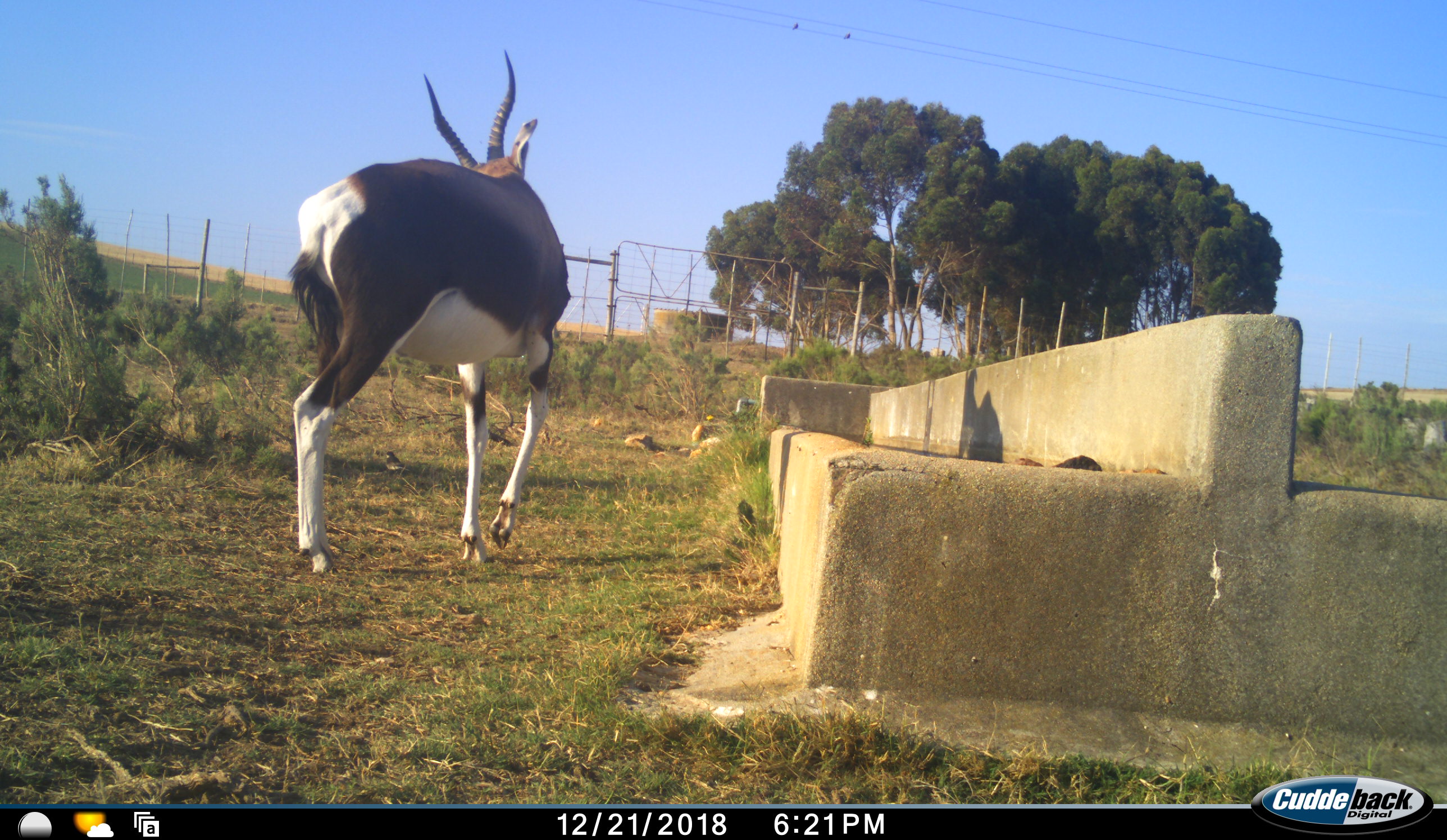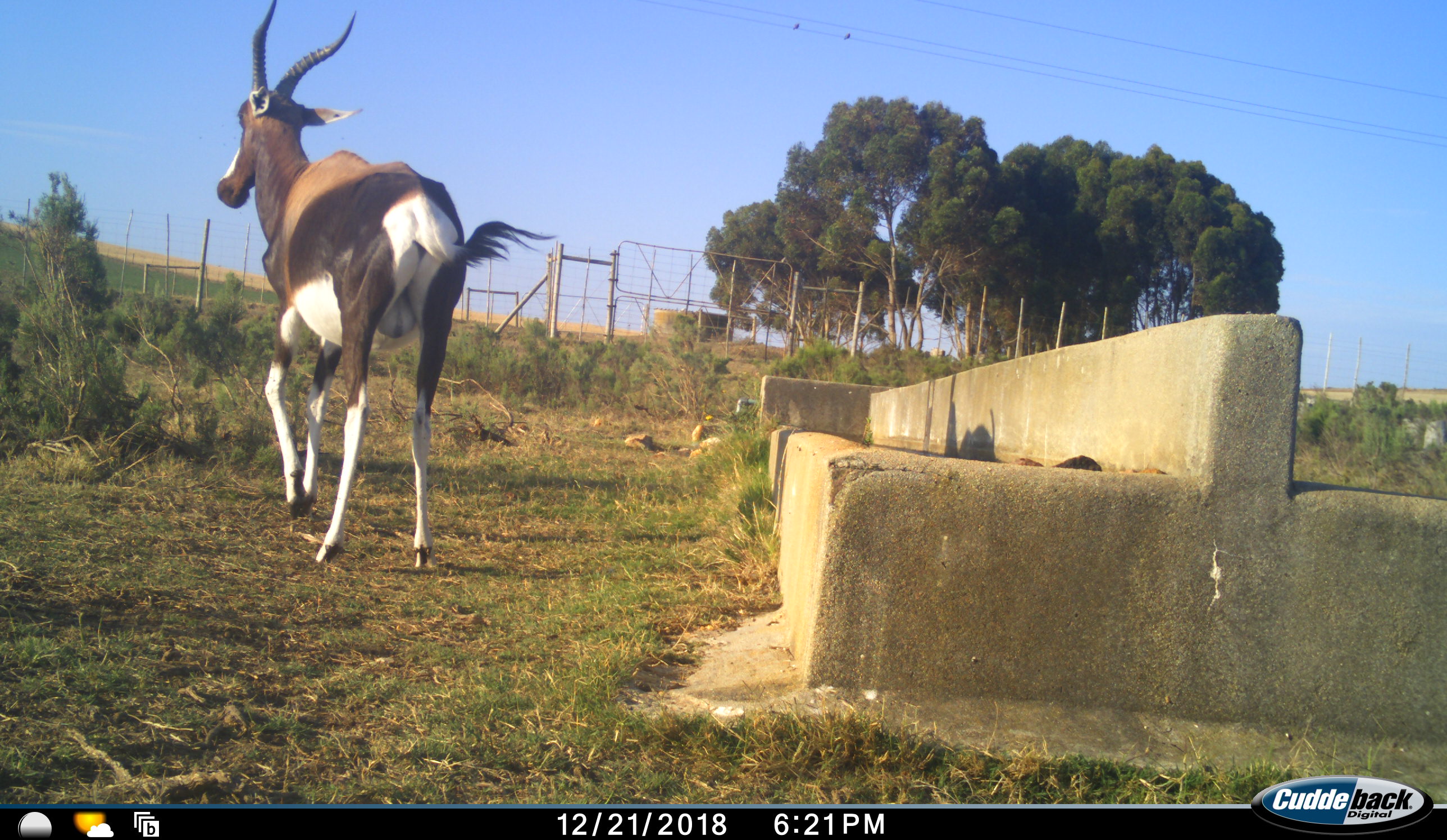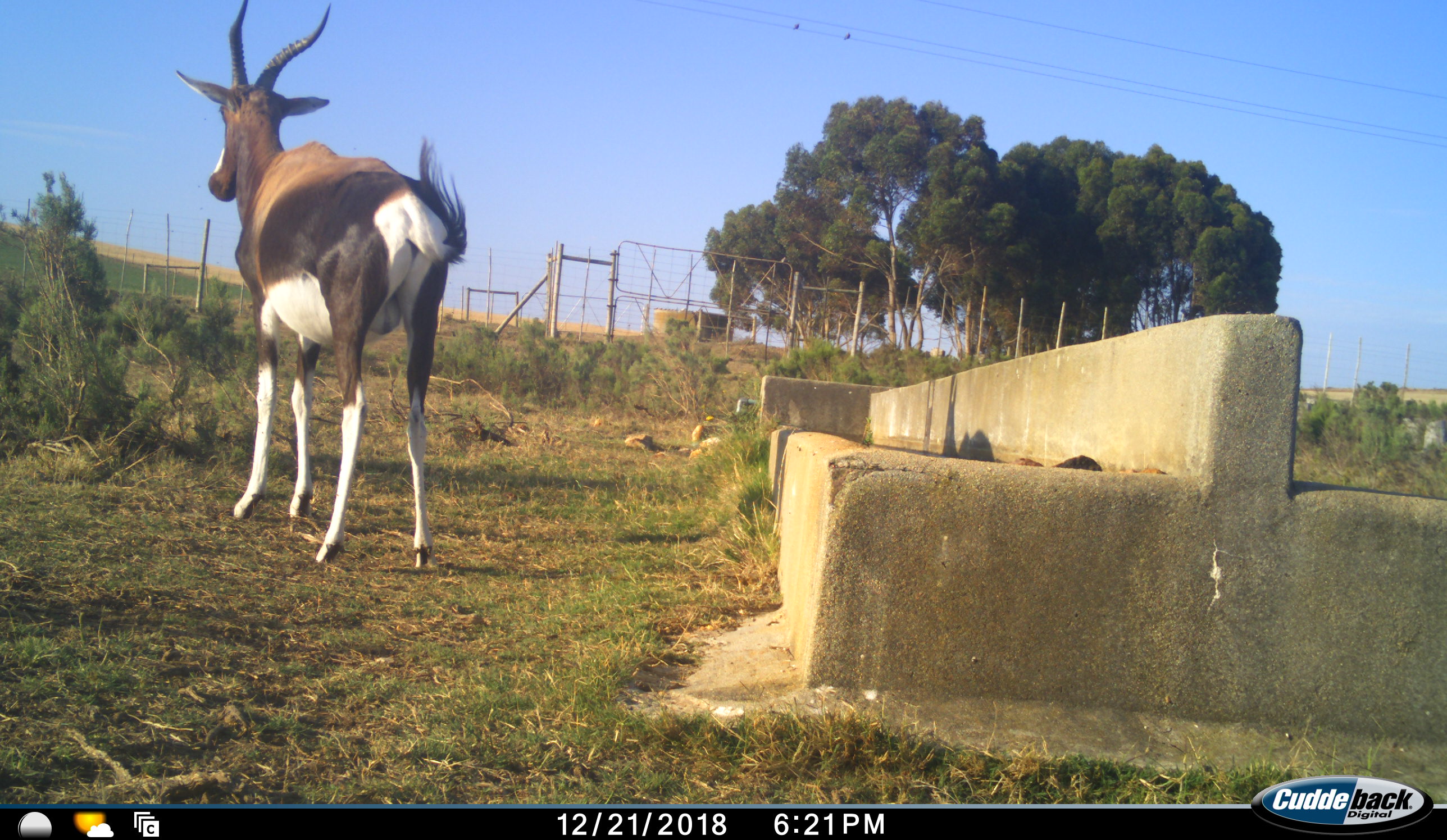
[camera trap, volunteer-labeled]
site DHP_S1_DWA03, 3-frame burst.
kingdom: Animalia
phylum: Chordata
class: Mammalia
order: Artiodactyla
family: Bovidae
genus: Damaliscus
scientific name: Damaliscus pygargus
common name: bontebok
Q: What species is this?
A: Bontebok (Damaliscus pygargus).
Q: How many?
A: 1.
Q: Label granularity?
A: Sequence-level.